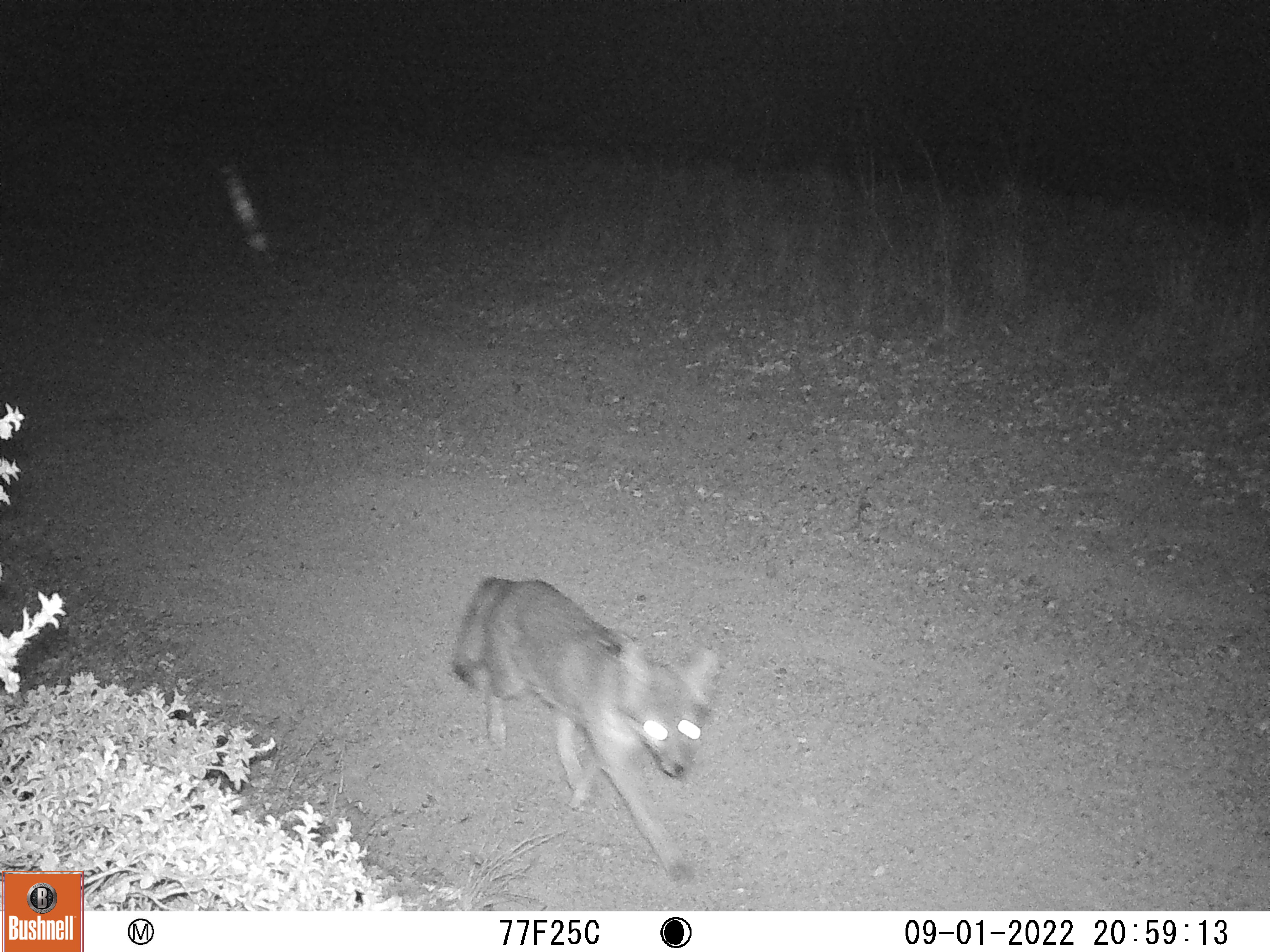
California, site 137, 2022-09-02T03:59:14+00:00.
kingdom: Animalia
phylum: Chordata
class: Mammalia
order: Carnivora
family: Canidae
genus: Urocyon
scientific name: Urocyon cinereoargenteus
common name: gray fox